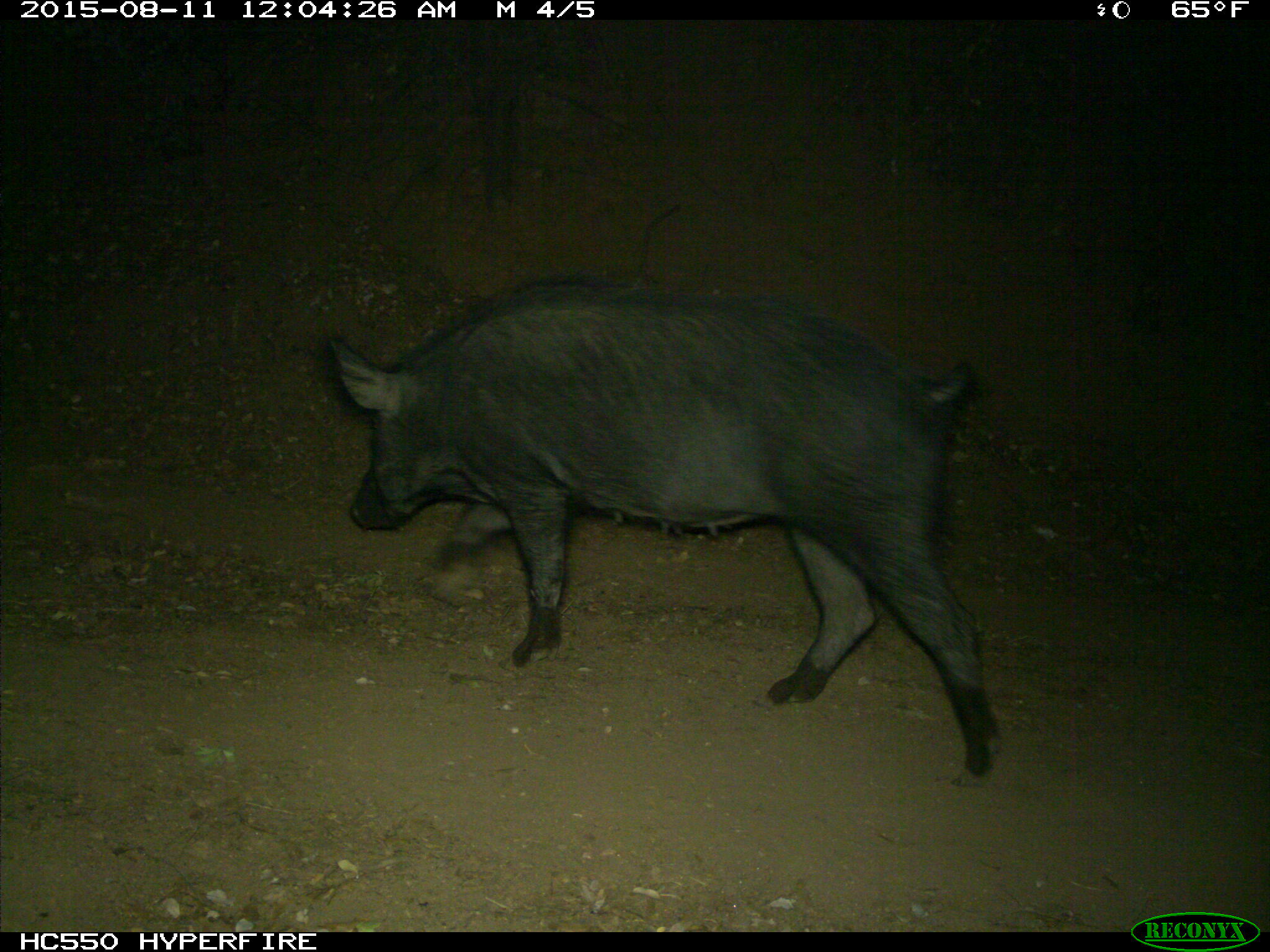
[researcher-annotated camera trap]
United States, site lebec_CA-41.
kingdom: Animalia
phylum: Chordata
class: Mammalia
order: Artiodactyla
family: Suidae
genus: Sus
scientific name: Sus scrofa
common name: wild boar